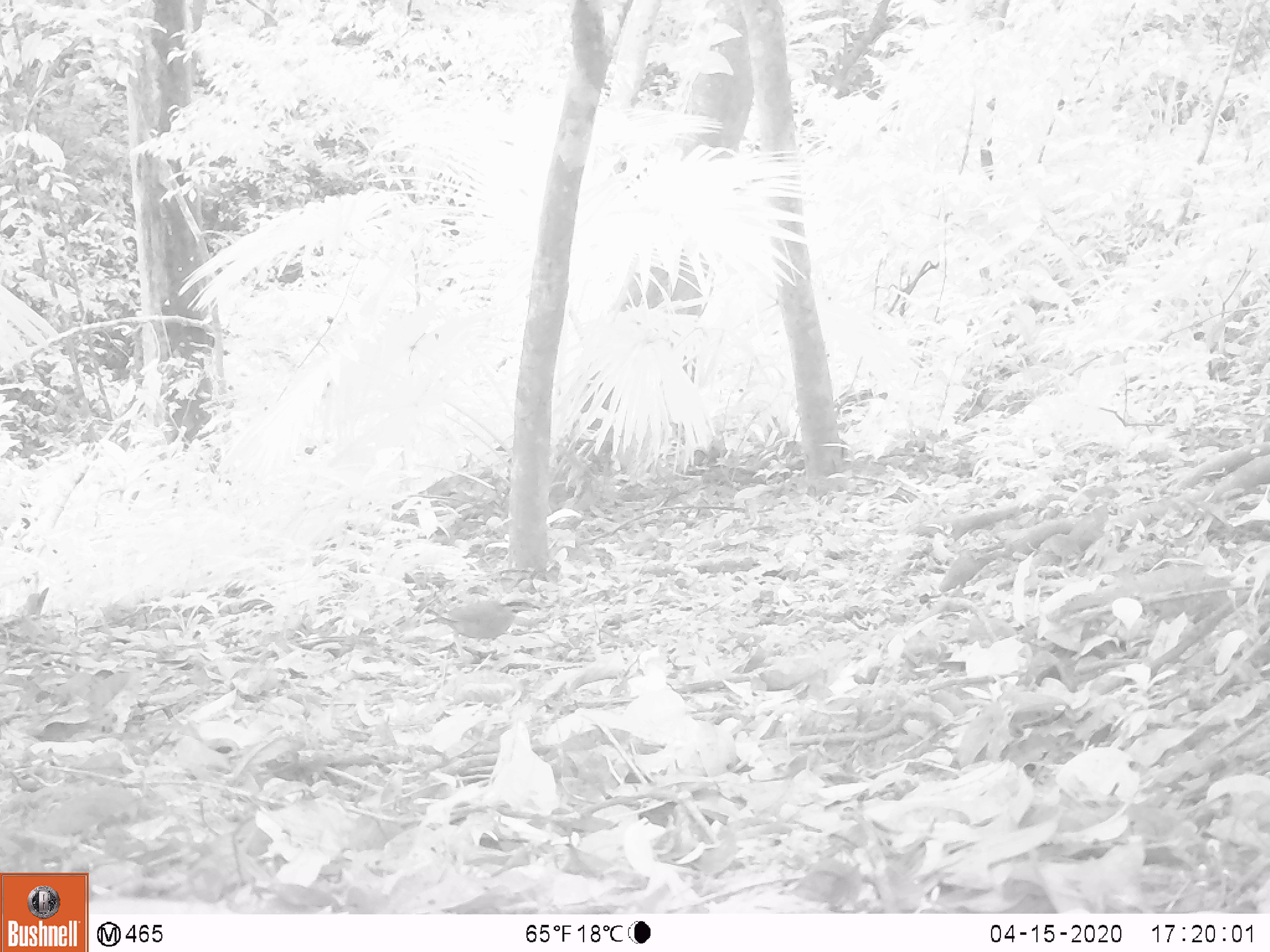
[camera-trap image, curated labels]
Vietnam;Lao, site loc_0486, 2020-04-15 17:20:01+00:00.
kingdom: Animalia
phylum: Chordata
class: Aves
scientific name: Aves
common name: bird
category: unidentified bird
Unidentified bird (bird) (Aves). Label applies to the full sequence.